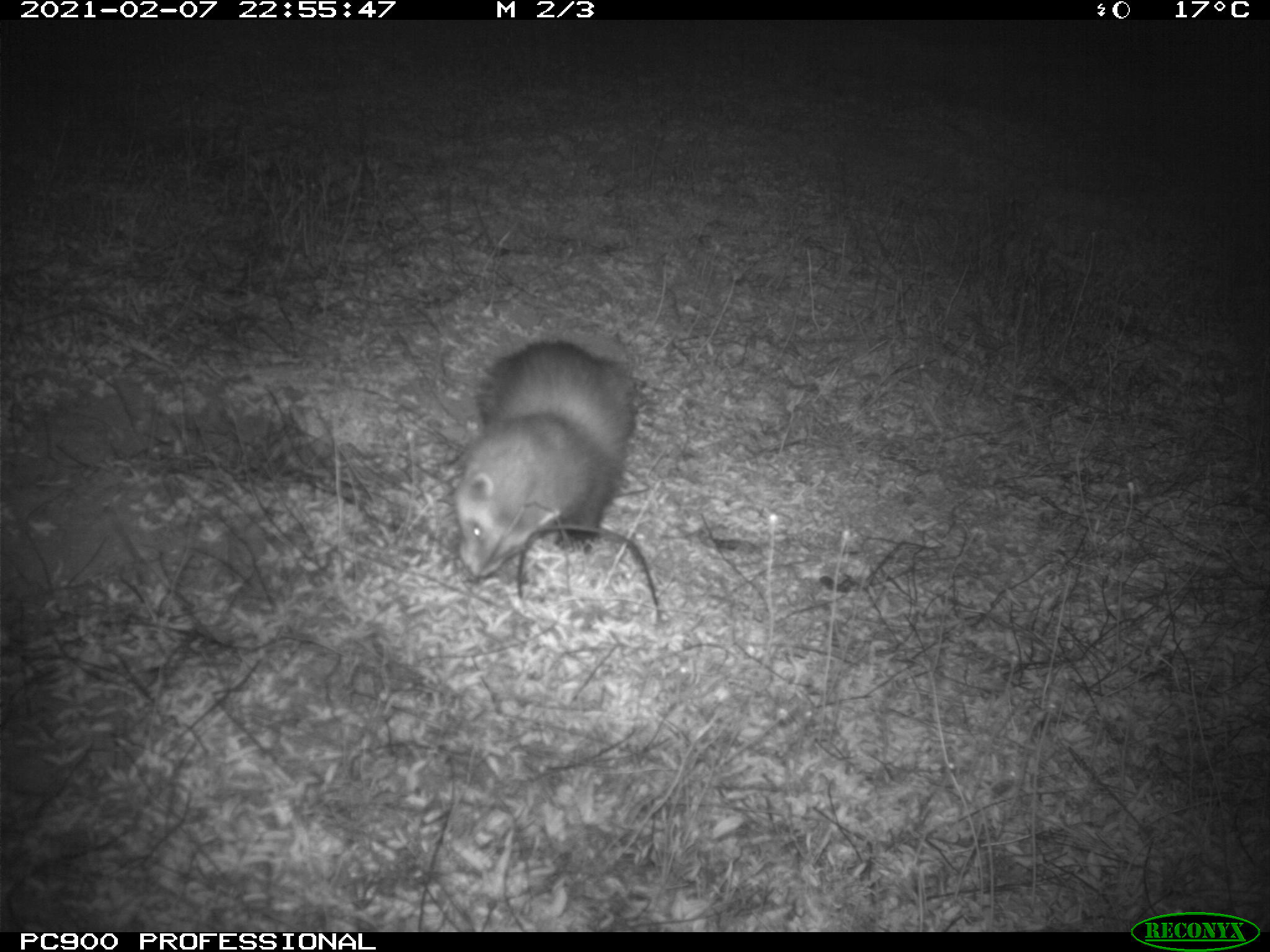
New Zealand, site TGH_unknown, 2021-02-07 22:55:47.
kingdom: Animalia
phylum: Chordata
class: Mammalia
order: Carnivora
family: Mustelidae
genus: Mustela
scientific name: Mustela furo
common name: ferret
Ferret (Mustela furo).